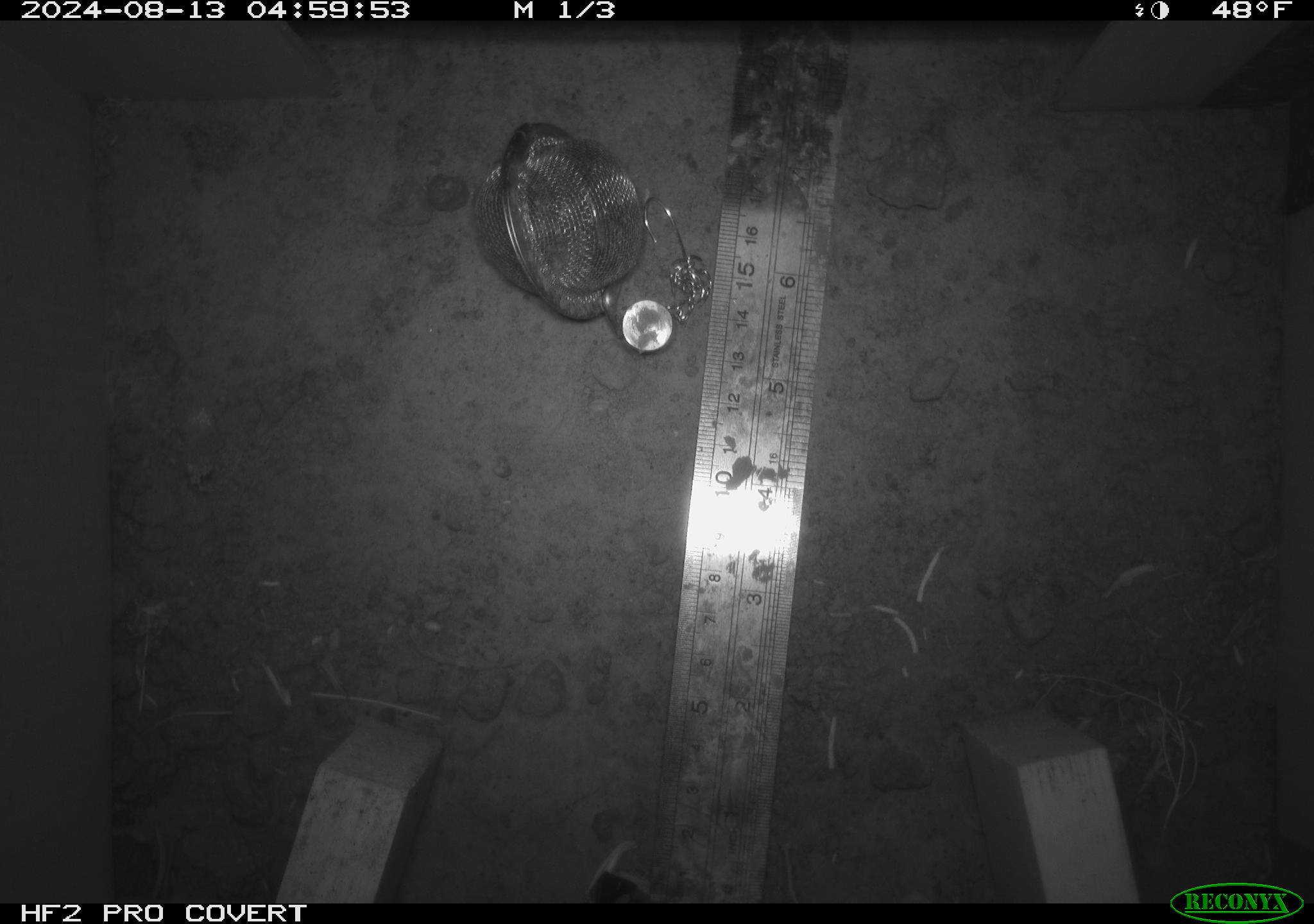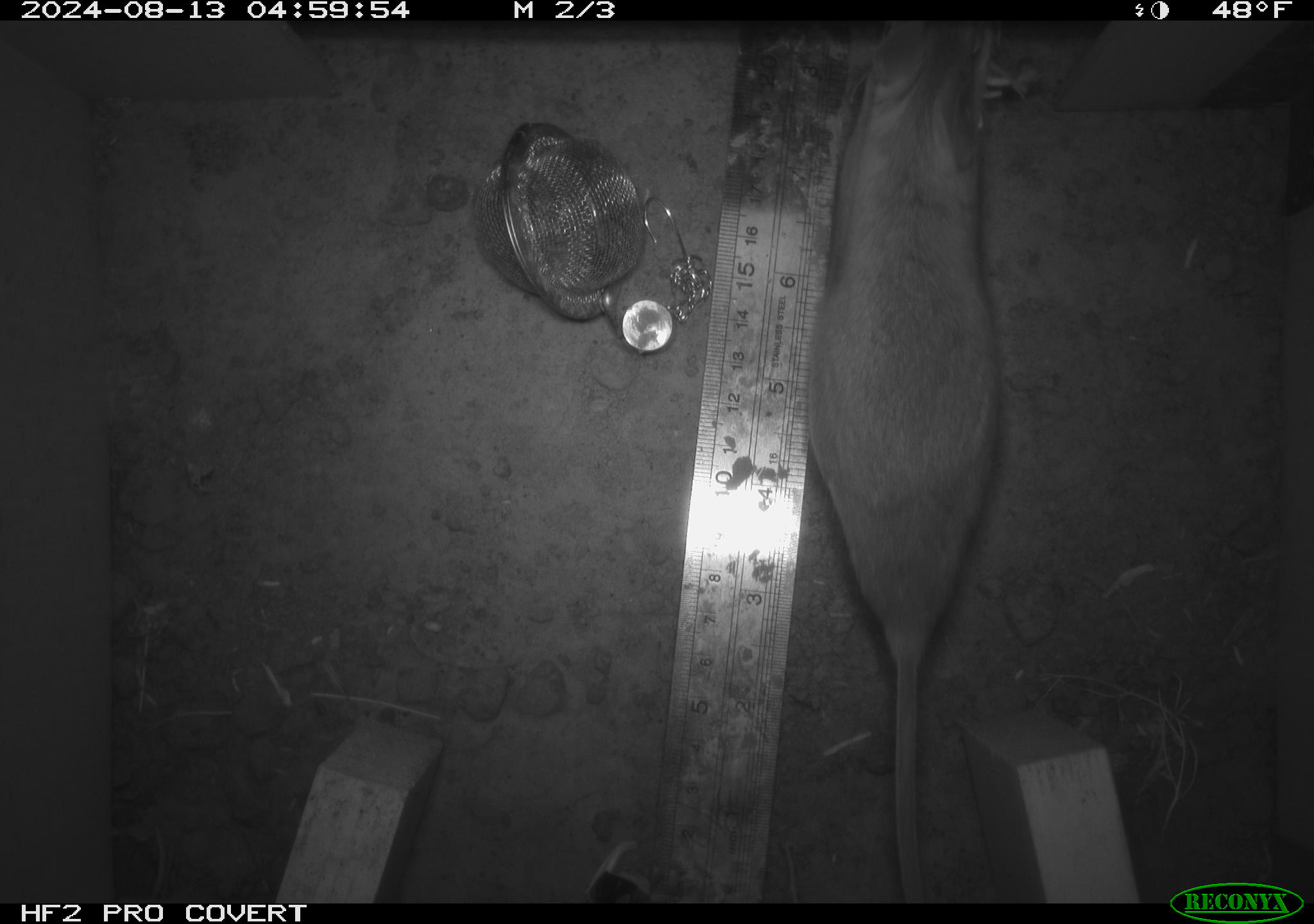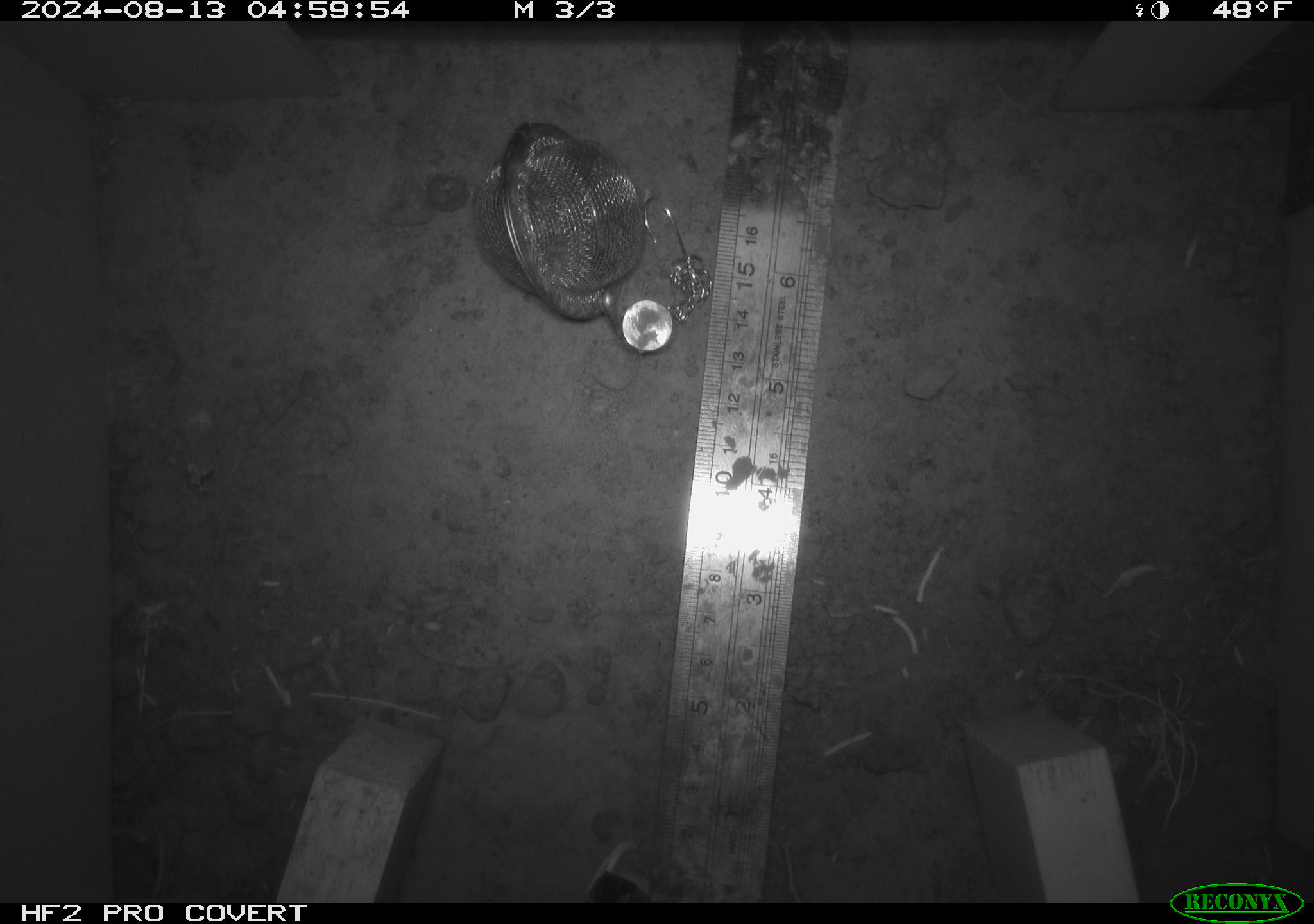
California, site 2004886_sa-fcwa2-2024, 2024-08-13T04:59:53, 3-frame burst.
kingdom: Animalia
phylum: Chordata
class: Mammalia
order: Rodentia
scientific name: Rodentia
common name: mouse species